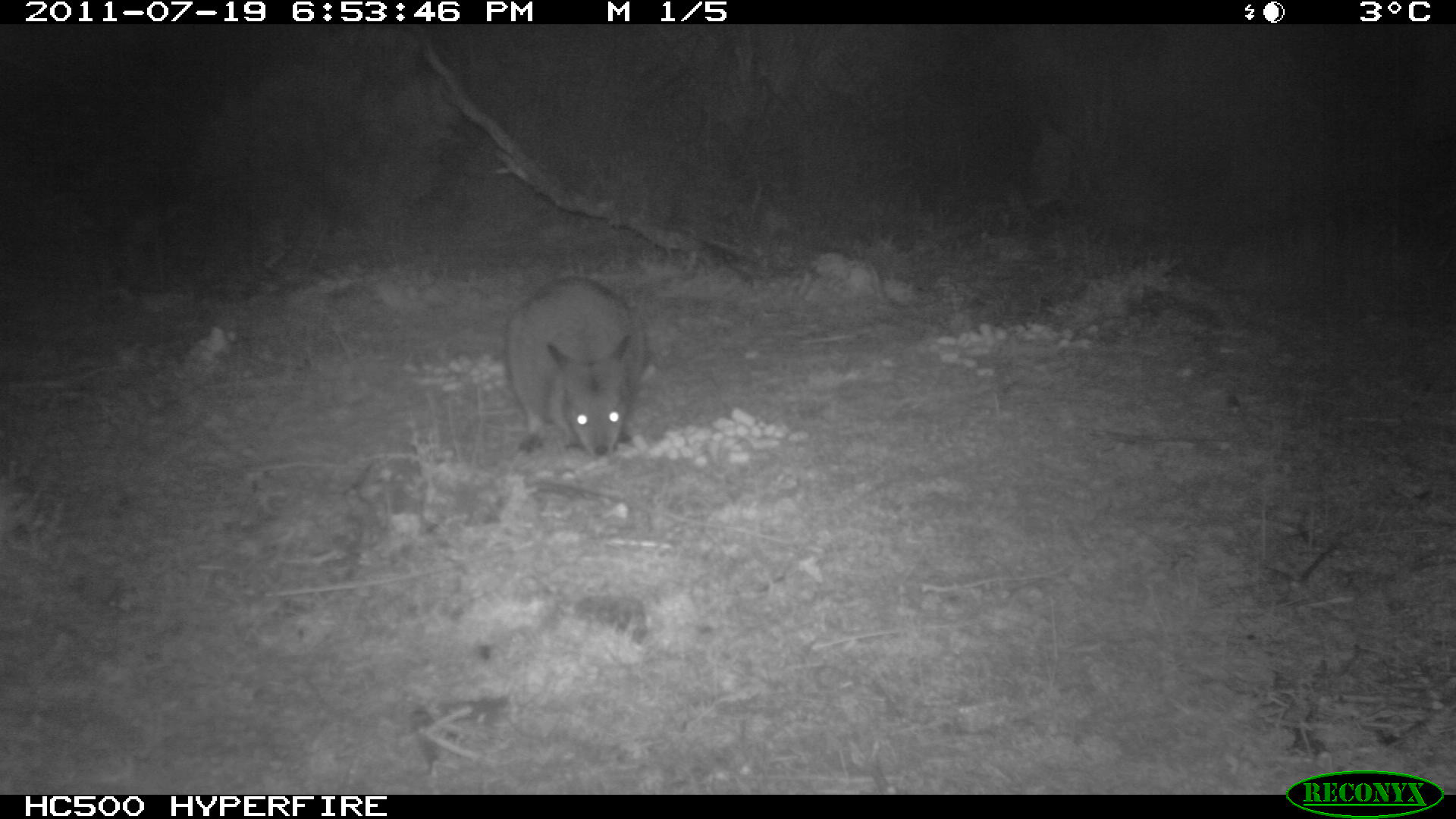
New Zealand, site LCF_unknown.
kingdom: Animalia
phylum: Chordata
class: Mammalia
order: Diprotodontia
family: Macropodidae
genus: Notamacropus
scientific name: Notamacropus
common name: wallaby